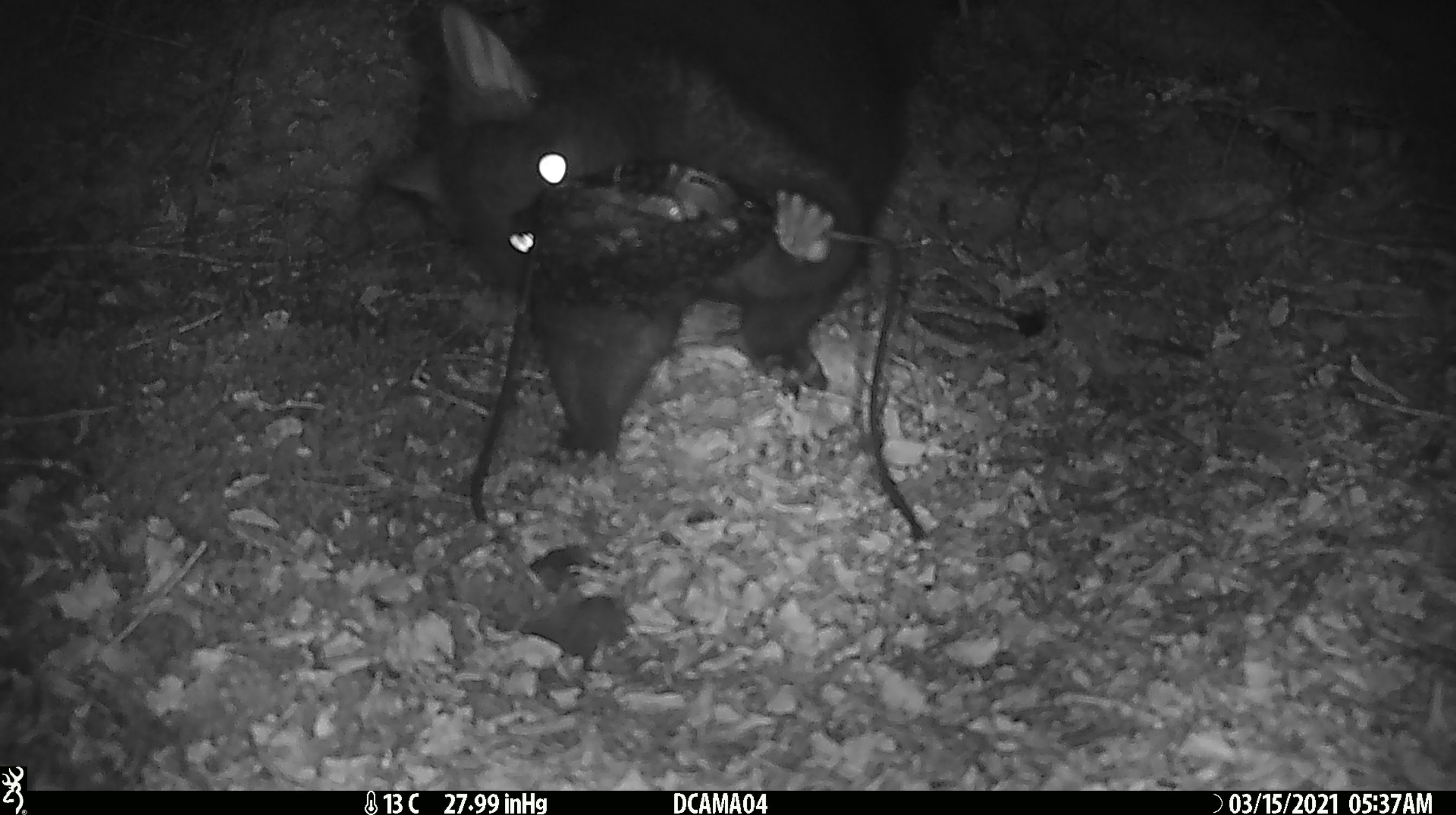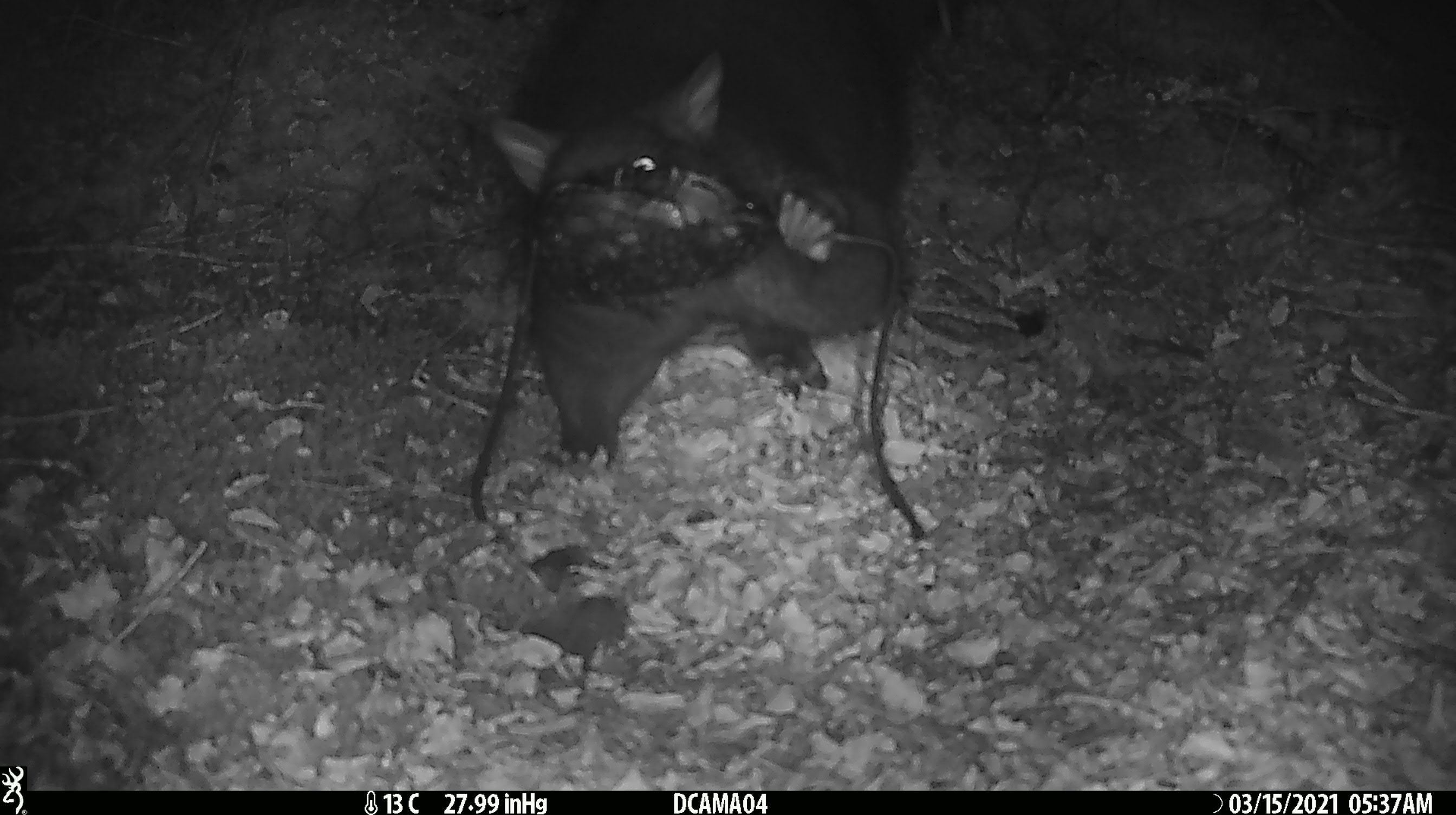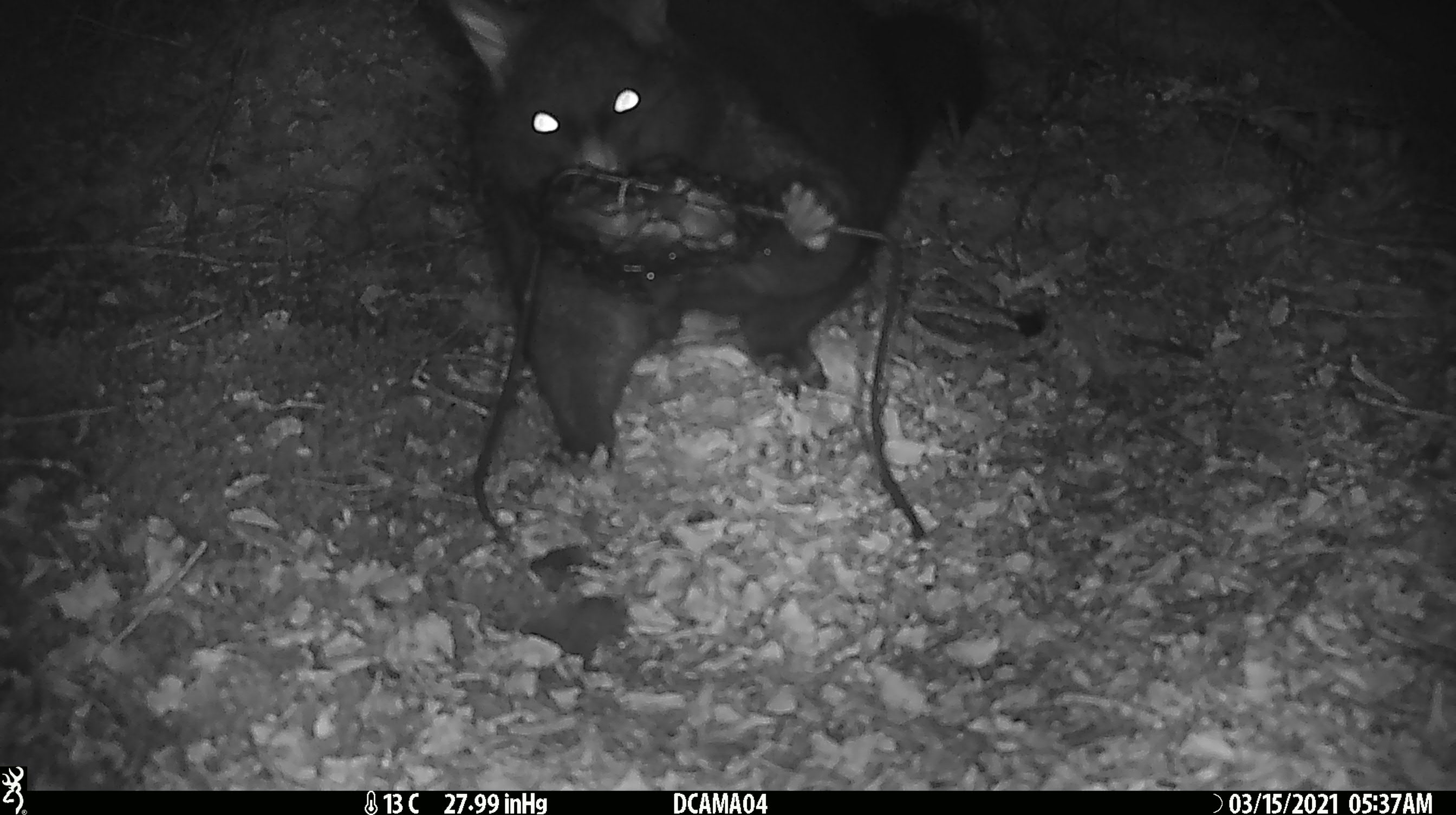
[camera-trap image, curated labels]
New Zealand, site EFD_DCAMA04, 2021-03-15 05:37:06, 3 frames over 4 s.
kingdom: Animalia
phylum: Chordata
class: Mammalia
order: Diprotodontia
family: Phalangeridae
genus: Trichosurus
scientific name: Trichosurus vulpecula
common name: common brushtail possum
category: possum